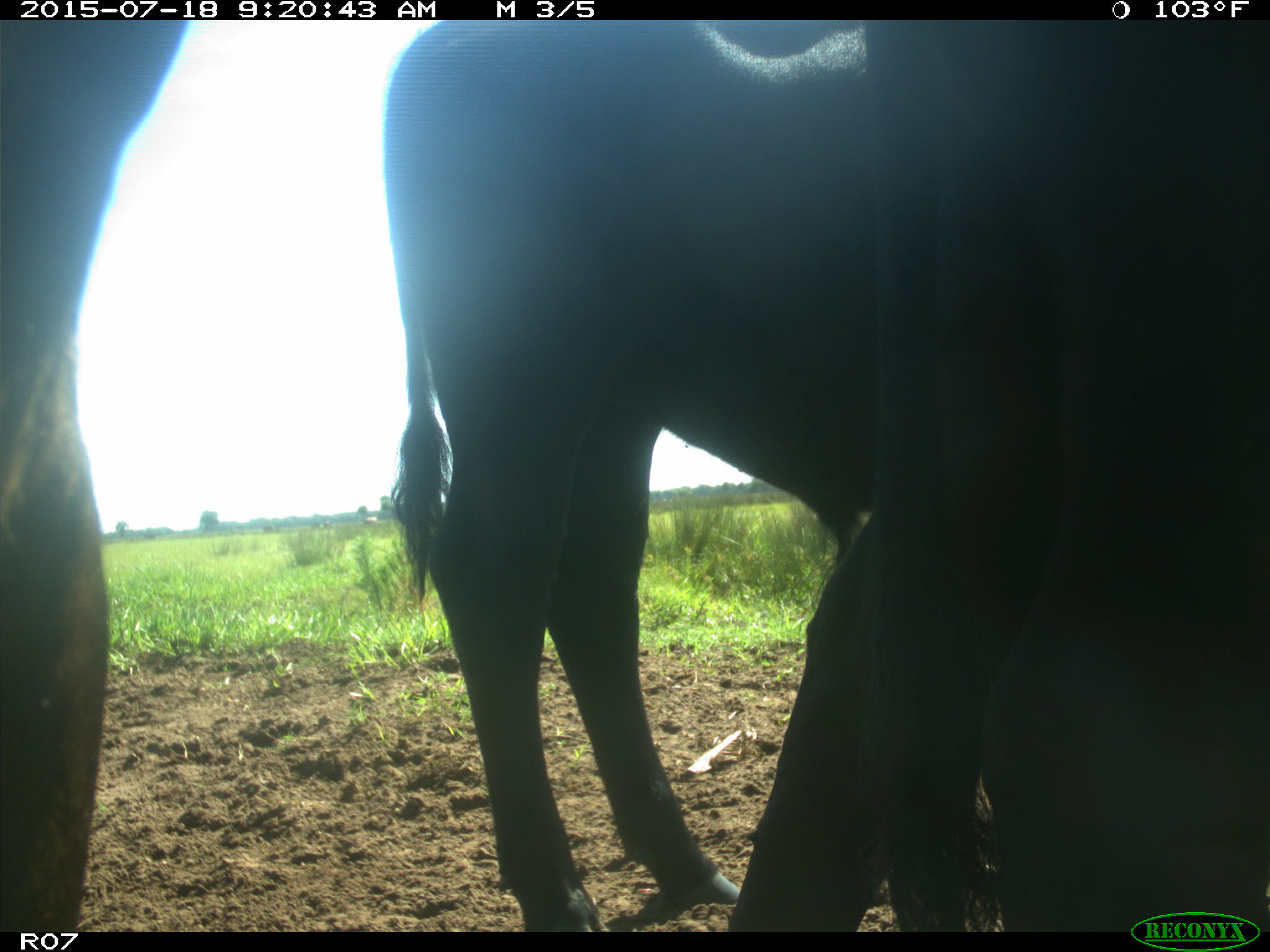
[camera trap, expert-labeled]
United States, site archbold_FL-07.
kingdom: Animalia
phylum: Chordata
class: Mammalia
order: Artiodactyla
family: Bovidae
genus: Bos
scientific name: Bos taurus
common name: domestic cow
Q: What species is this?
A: Bos taurus (domestic cow).